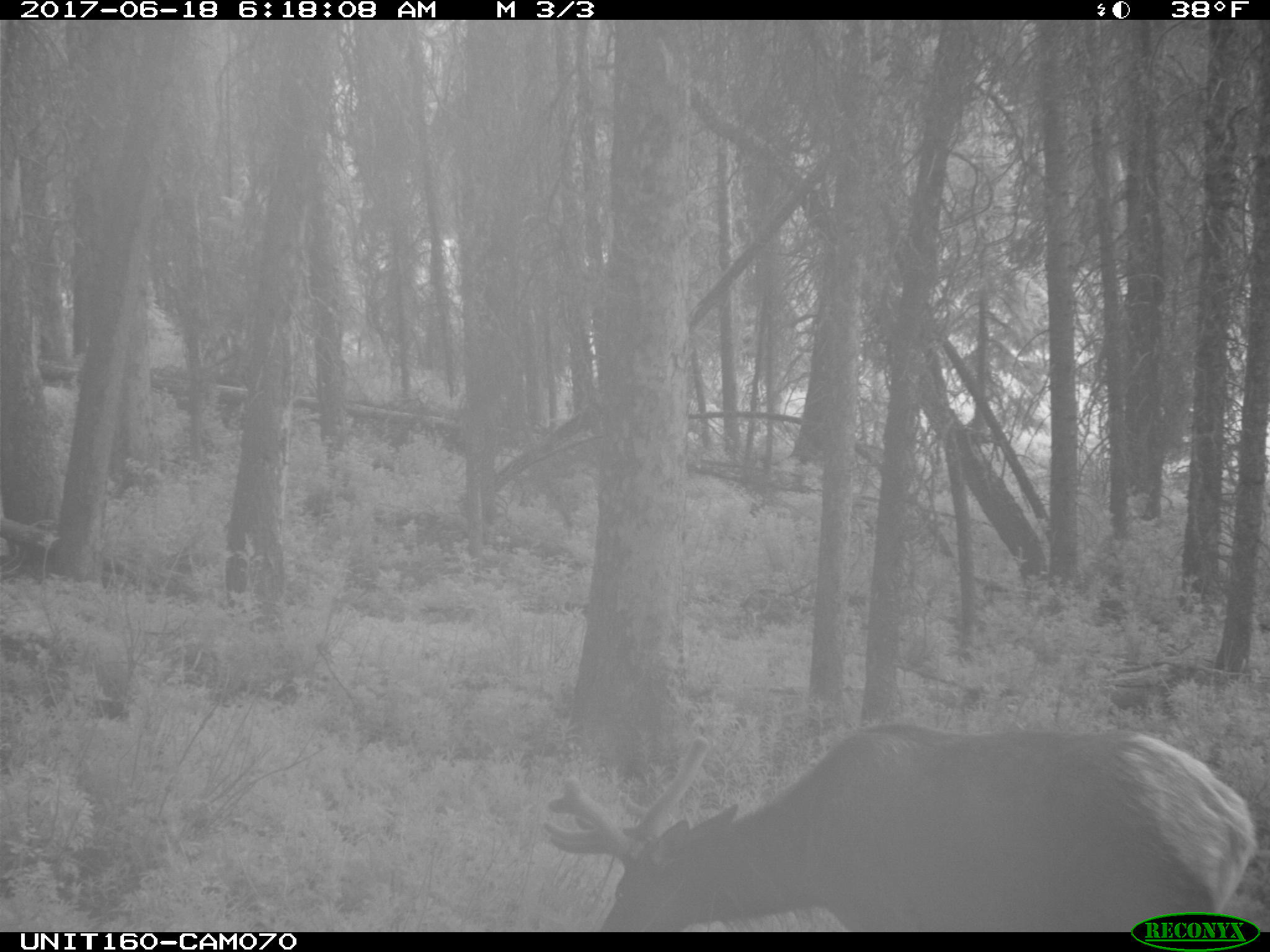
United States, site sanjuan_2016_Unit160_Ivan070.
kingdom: Animalia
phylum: Chordata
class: Mammalia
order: Artiodactyla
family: Cervidae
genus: Cervus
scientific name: Cervus elaphus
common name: red deer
Cervus elaphus (red deer).